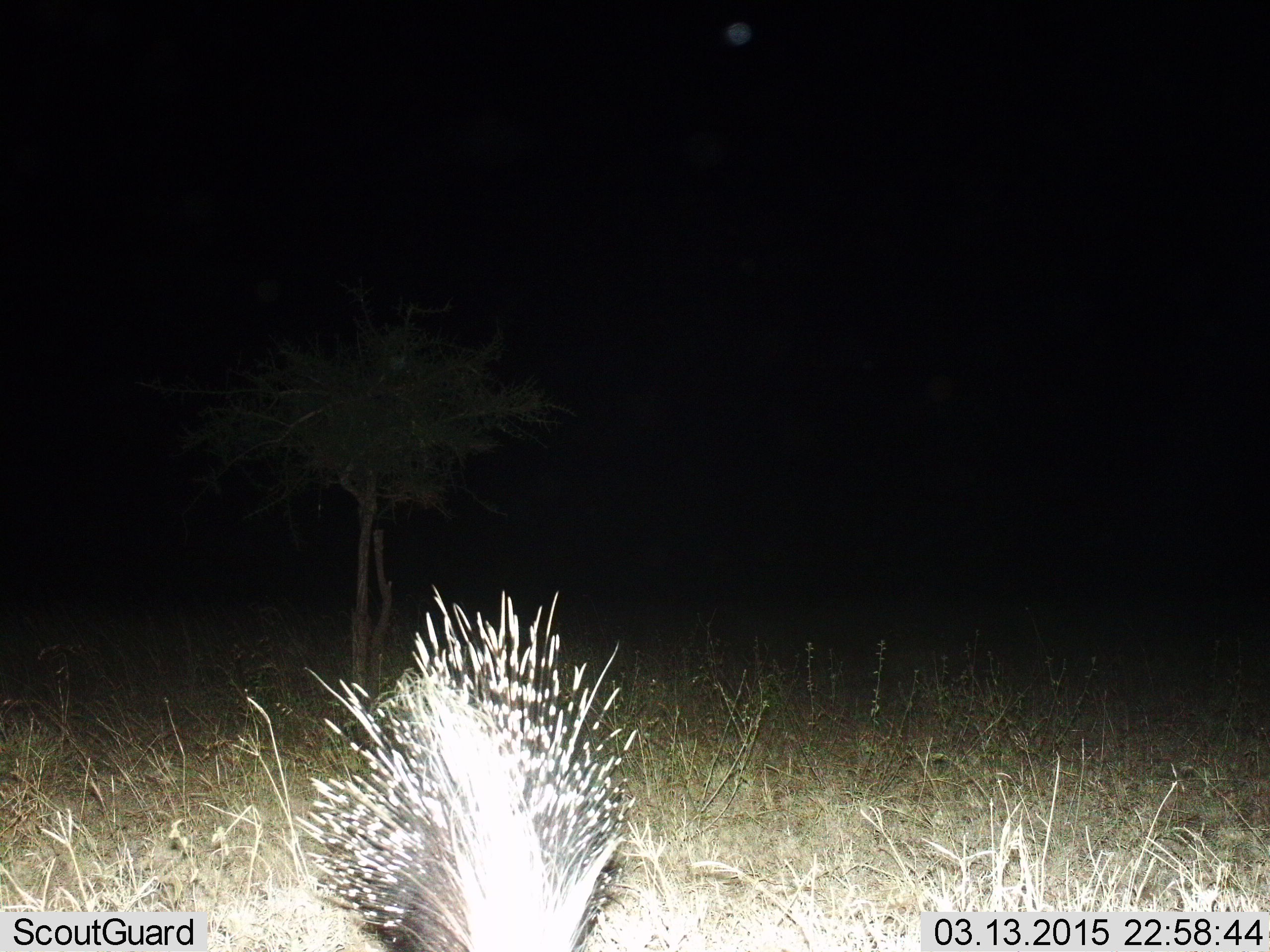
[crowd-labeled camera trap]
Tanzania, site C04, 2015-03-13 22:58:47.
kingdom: Animalia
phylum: Chordata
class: Mammalia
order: Rodentia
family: Hystricidae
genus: Hystrix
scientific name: Hystrix cristata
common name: crested porcupine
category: porcupine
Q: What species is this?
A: Porcupine (crested porcupine) (Hystrix cristata).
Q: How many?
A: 1.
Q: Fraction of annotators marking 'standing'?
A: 50%.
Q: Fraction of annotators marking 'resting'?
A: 0%.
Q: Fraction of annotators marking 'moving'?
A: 50%.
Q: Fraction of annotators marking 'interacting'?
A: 0%.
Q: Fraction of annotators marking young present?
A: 0%.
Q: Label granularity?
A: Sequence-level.